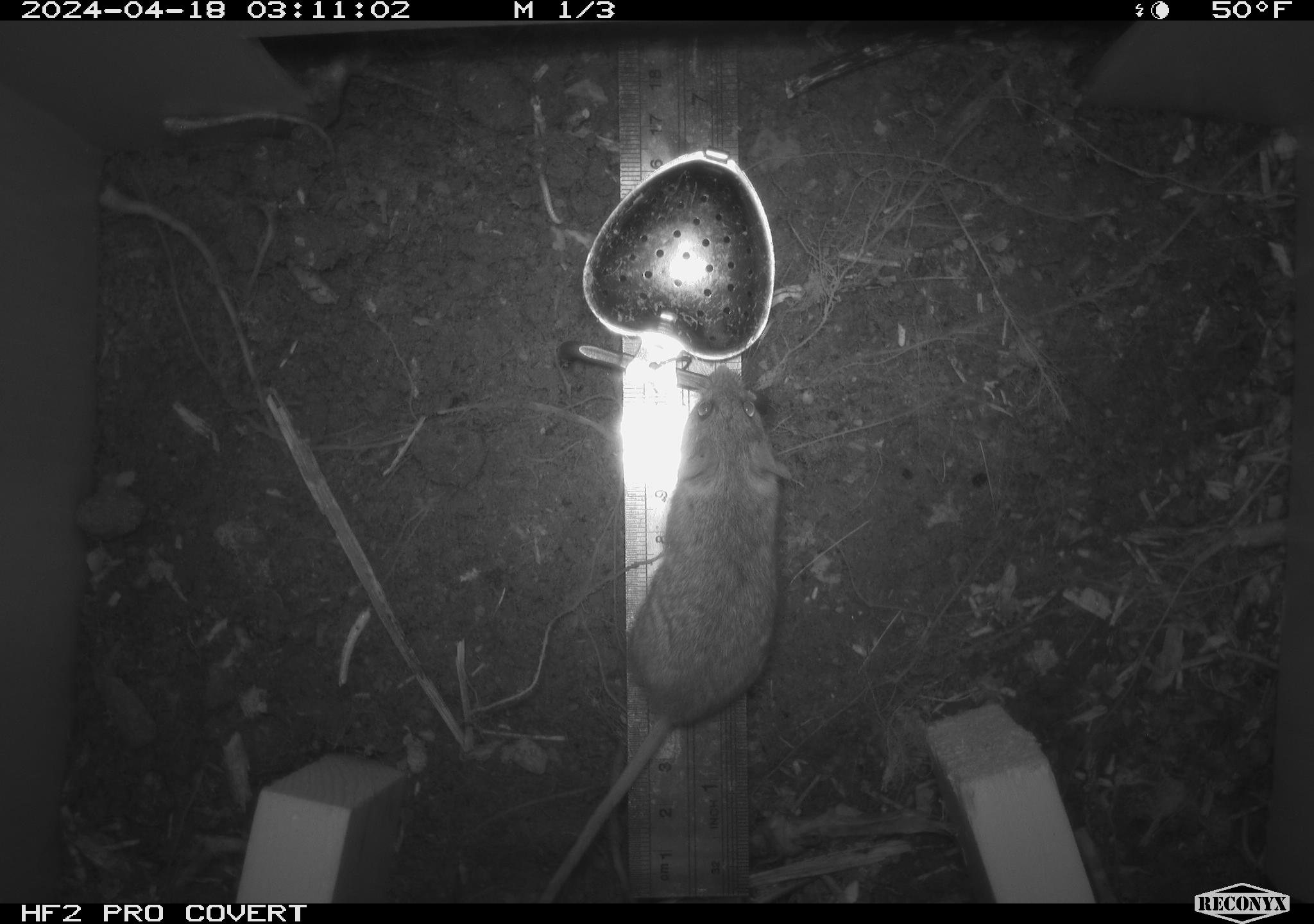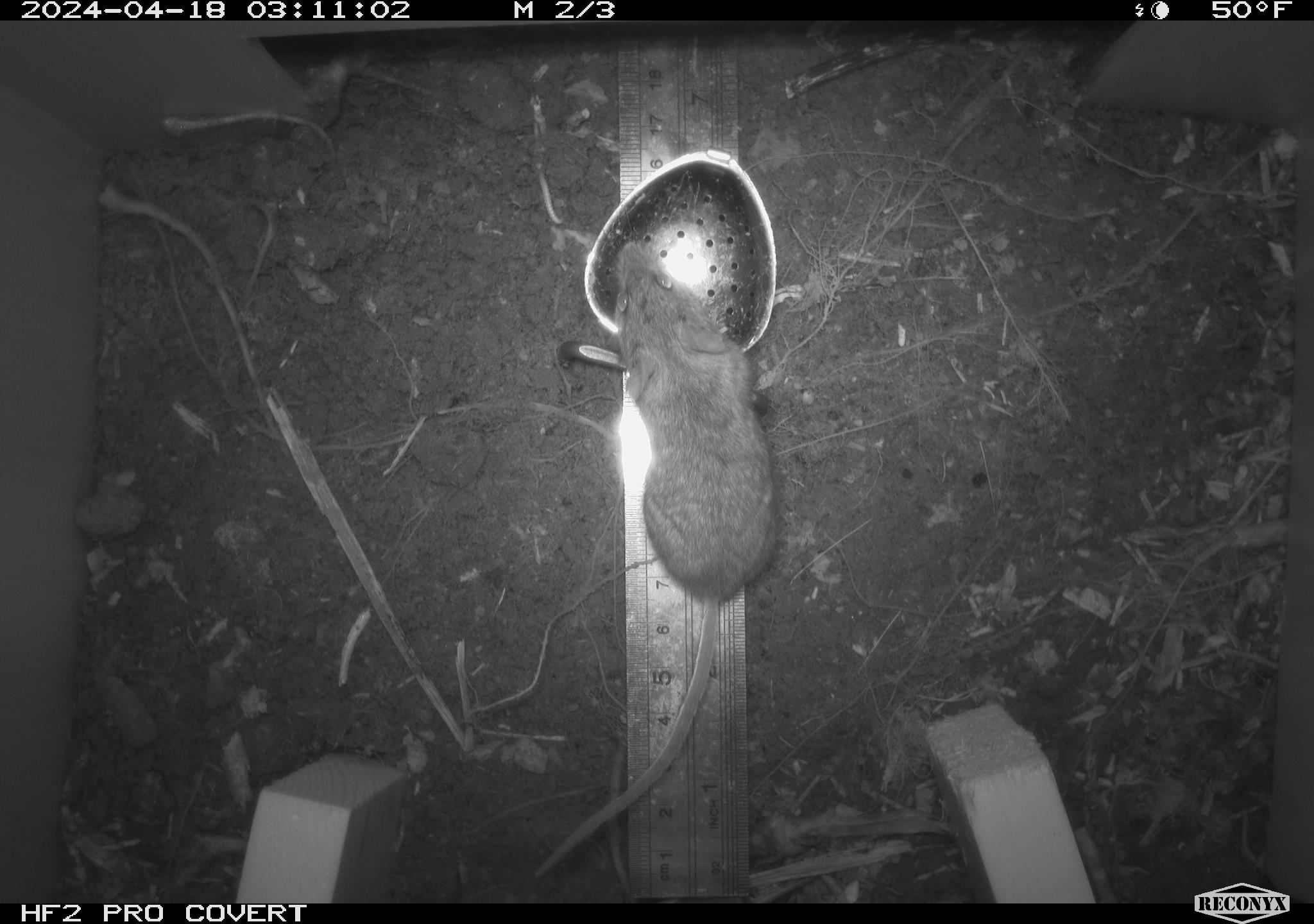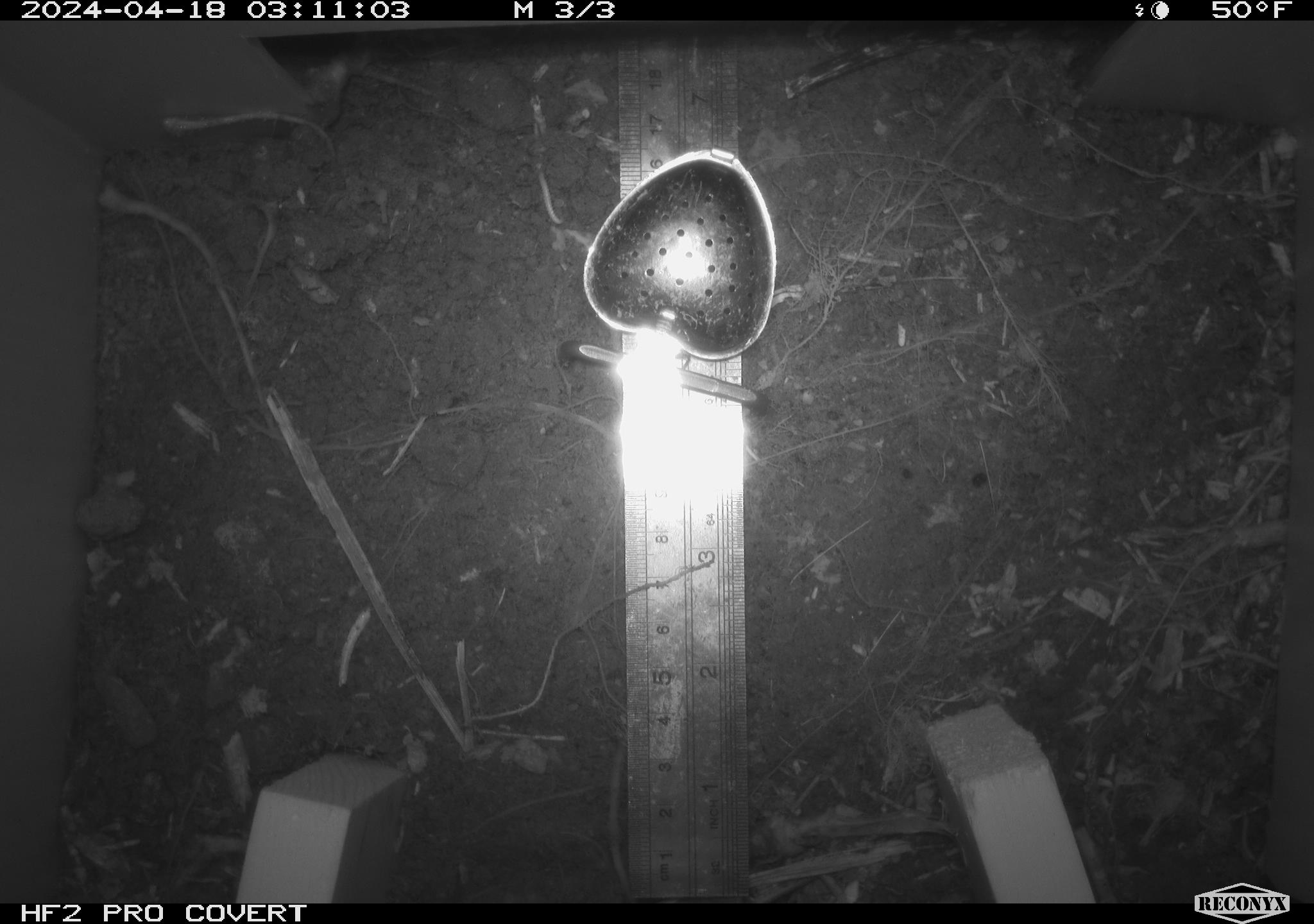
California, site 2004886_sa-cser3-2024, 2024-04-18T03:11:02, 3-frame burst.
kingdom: Animalia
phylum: Chordata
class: Mammalia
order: Rodentia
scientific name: Rodentia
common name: rodent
Rodent (Rodentia).